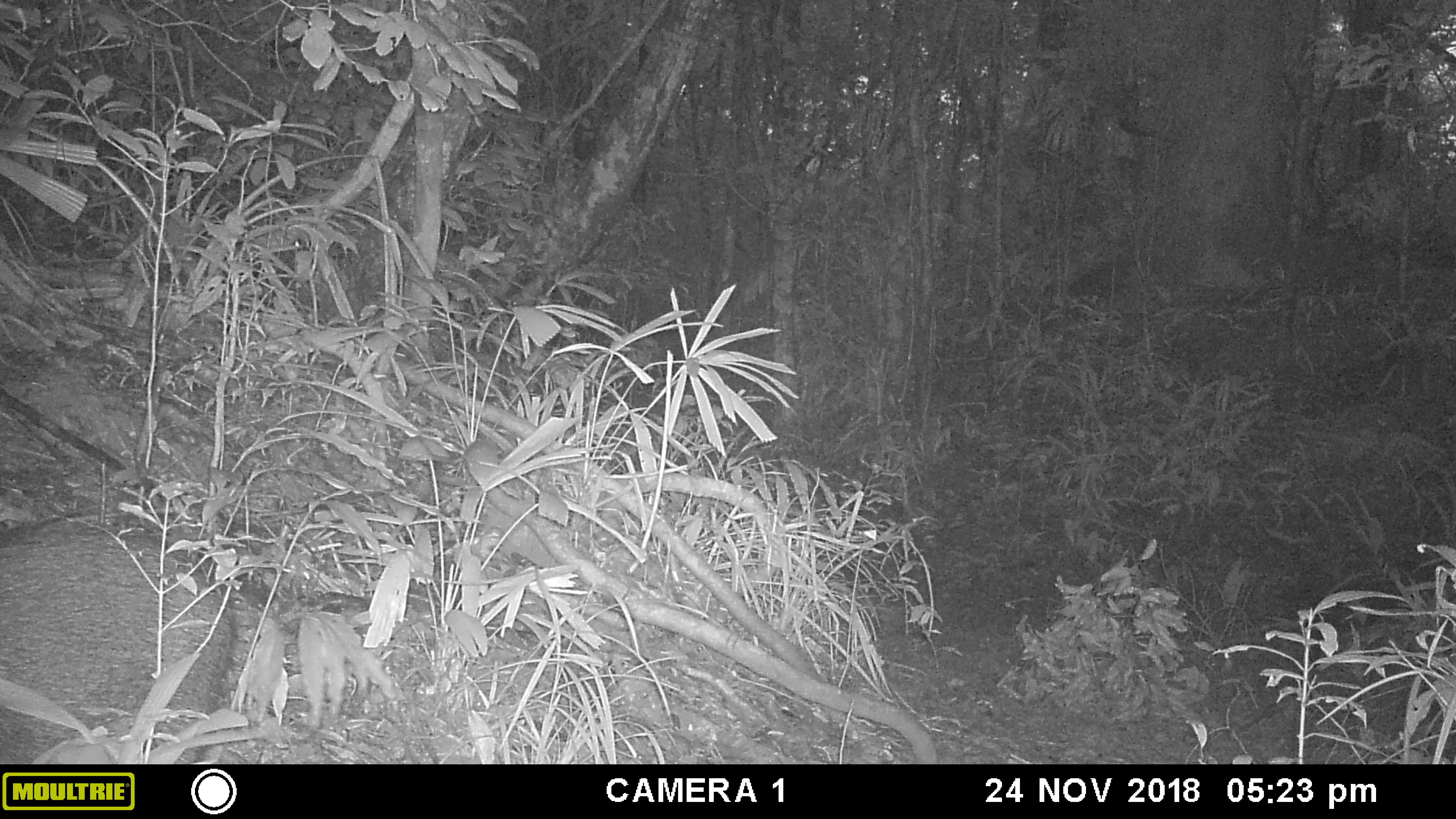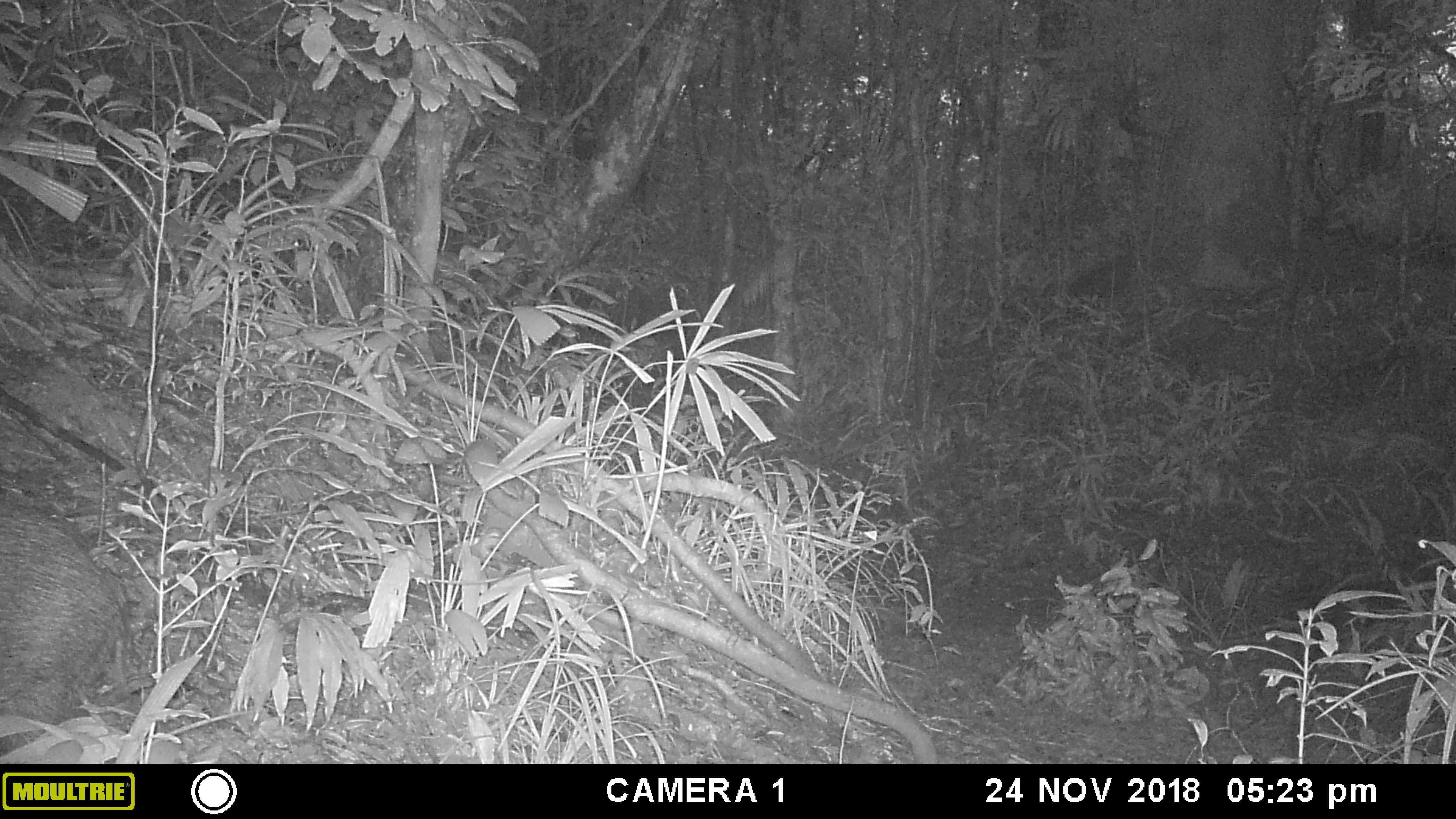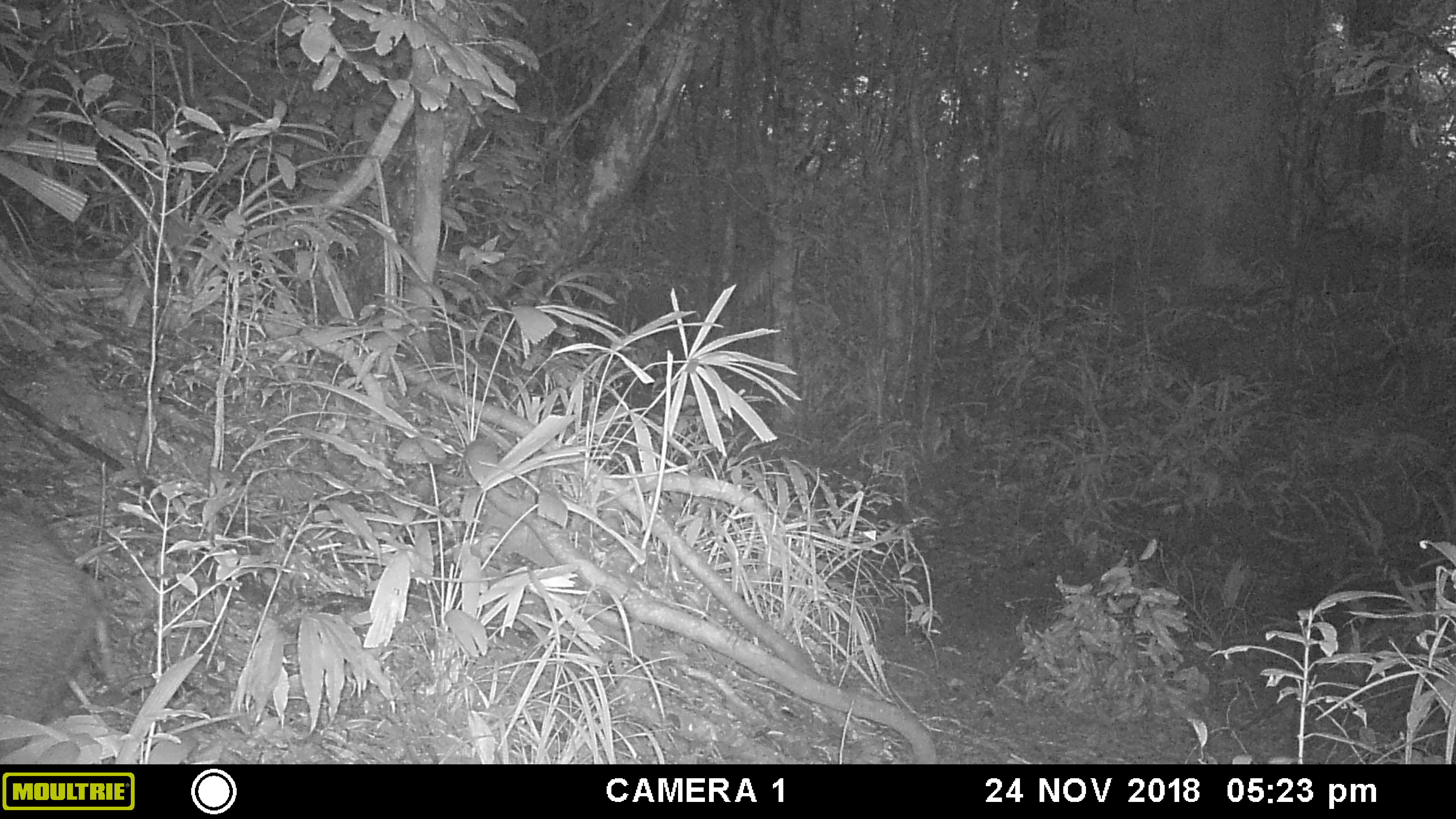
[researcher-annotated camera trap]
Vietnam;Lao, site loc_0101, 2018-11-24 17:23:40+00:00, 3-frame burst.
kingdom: Animalia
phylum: Chordata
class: Mammalia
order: Artiodactyla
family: Suidae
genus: Sus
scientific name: Sus scrofa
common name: eurasian wild pig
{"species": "eurasian wild pig (Sus scrofa)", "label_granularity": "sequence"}